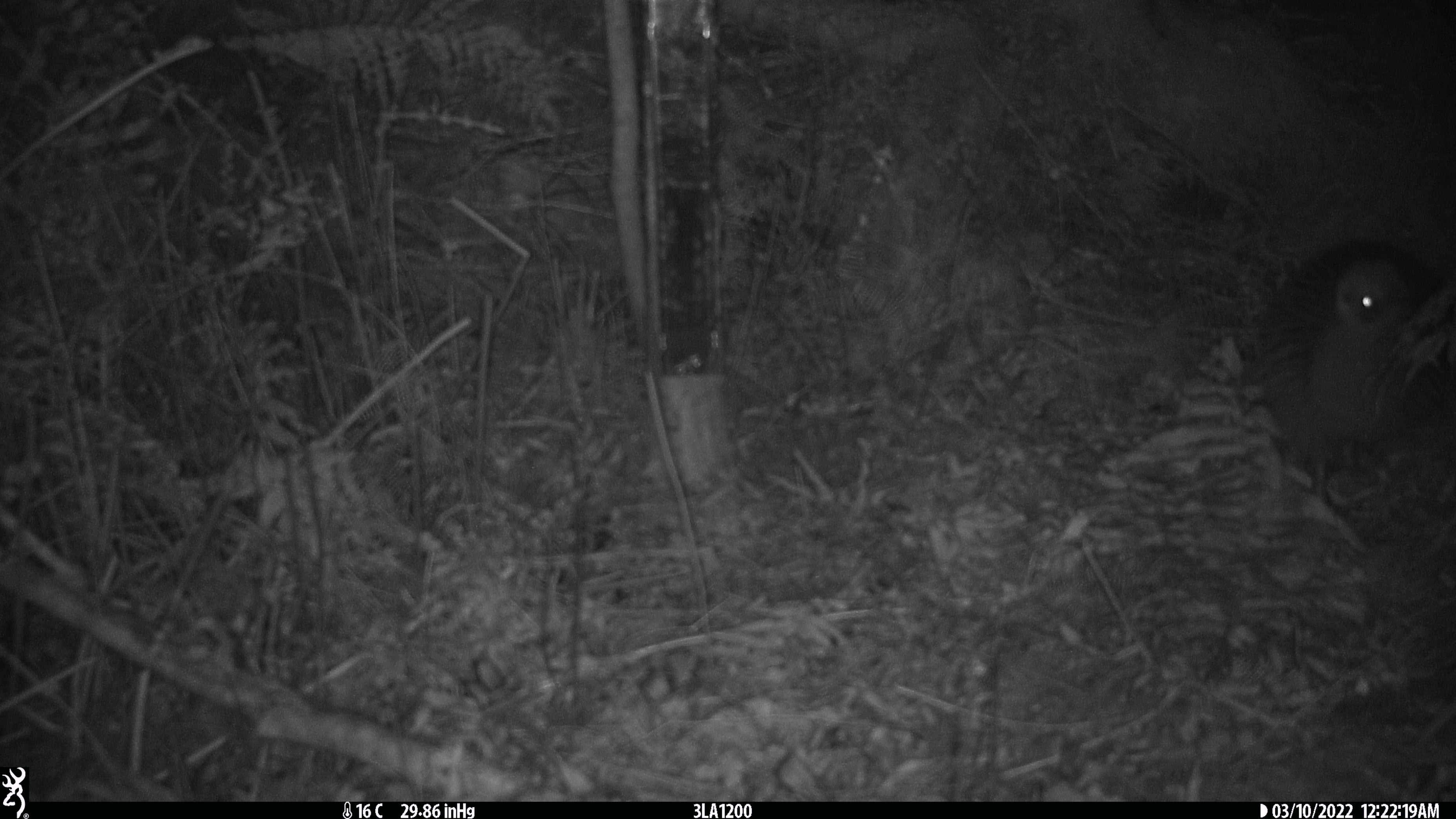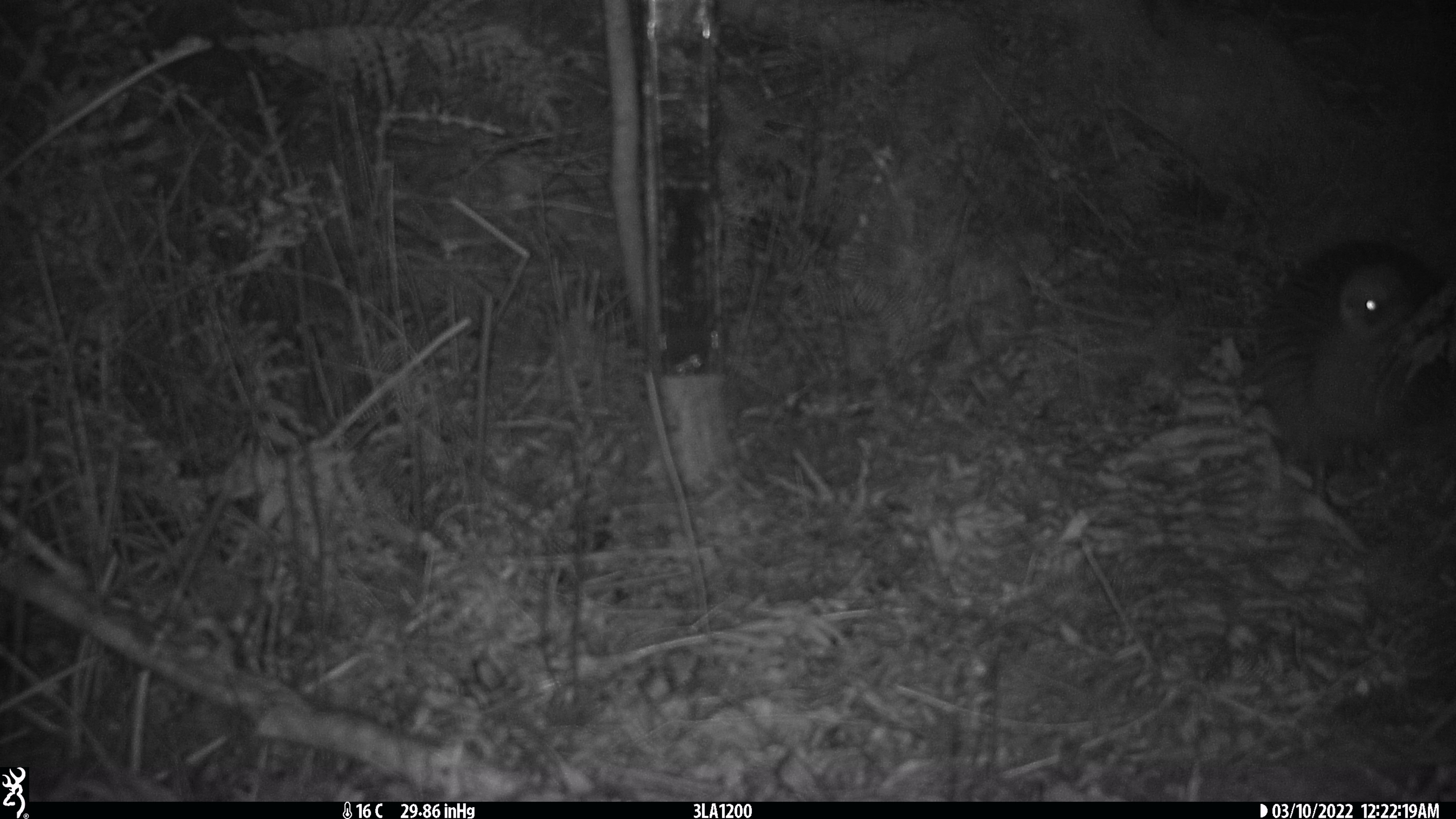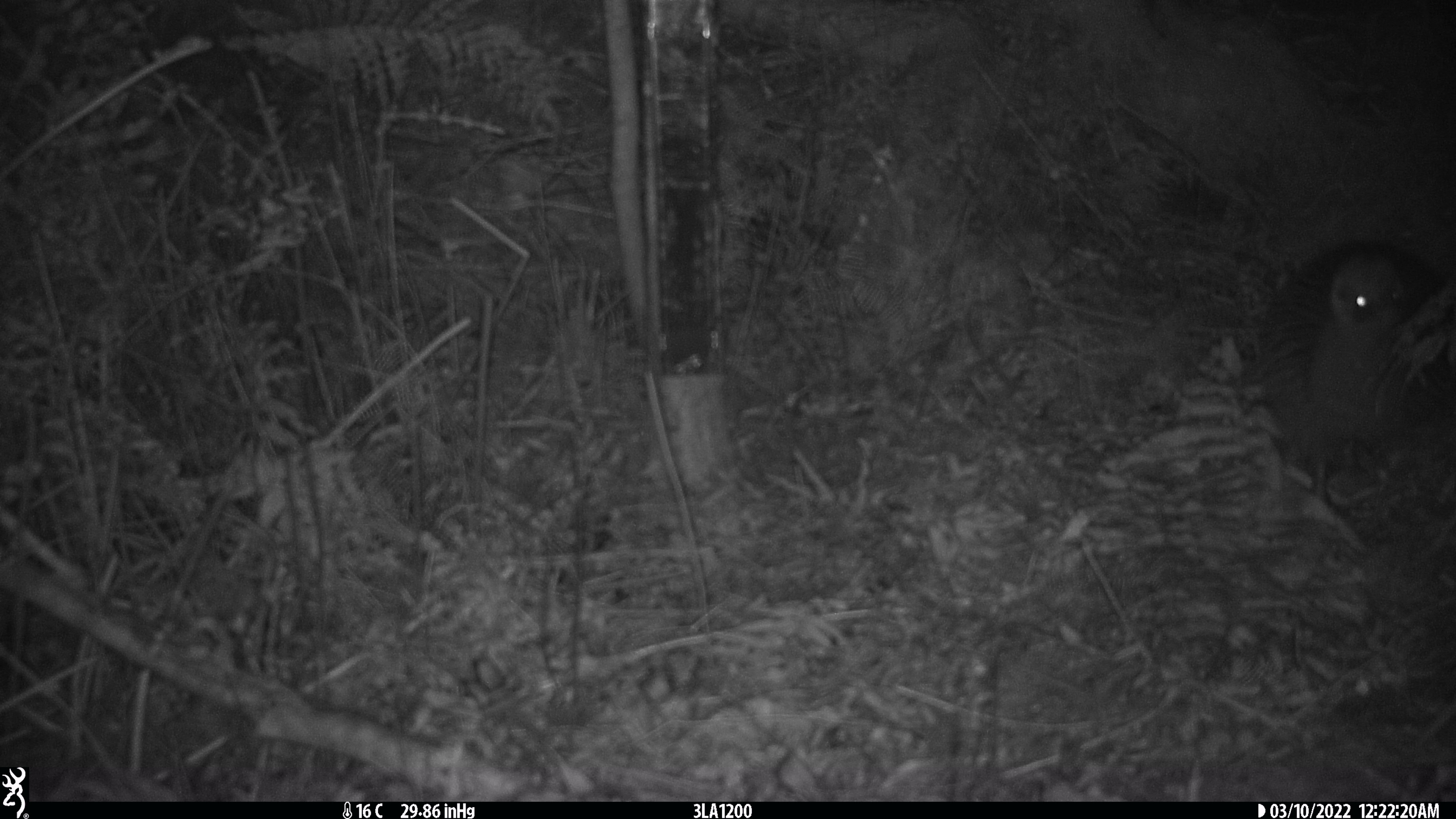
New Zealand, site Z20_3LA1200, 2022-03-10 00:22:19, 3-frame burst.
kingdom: Animalia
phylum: Chordata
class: Aves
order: Apterygiformes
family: Apterygidae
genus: Apteryx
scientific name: Apteryx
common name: kiwi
Kiwi (Apteryx).